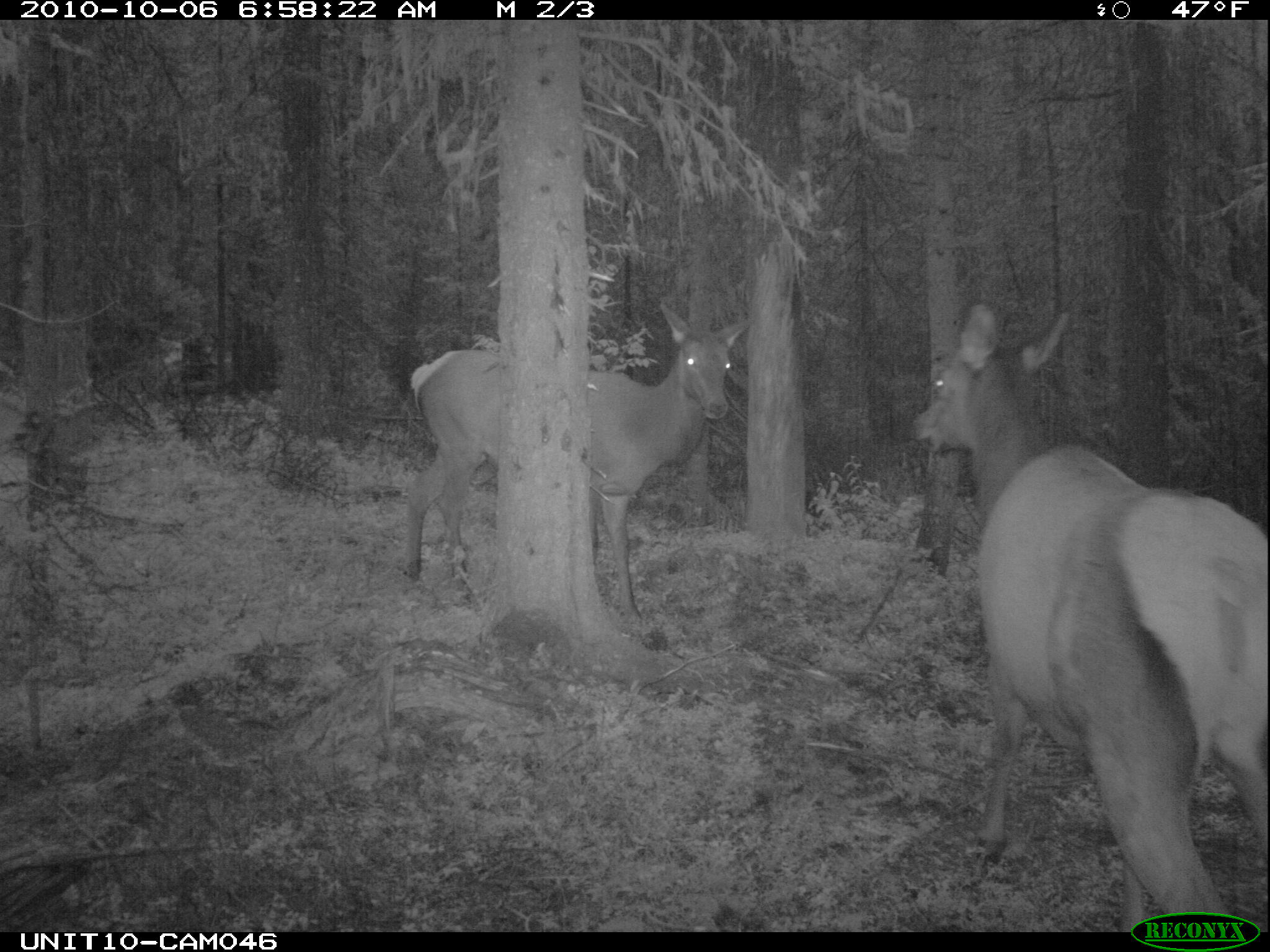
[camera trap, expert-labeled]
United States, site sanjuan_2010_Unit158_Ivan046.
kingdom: Animalia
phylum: Chordata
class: Mammalia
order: Artiodactyla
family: Cervidae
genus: Cervus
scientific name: Cervus elaphus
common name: red deer